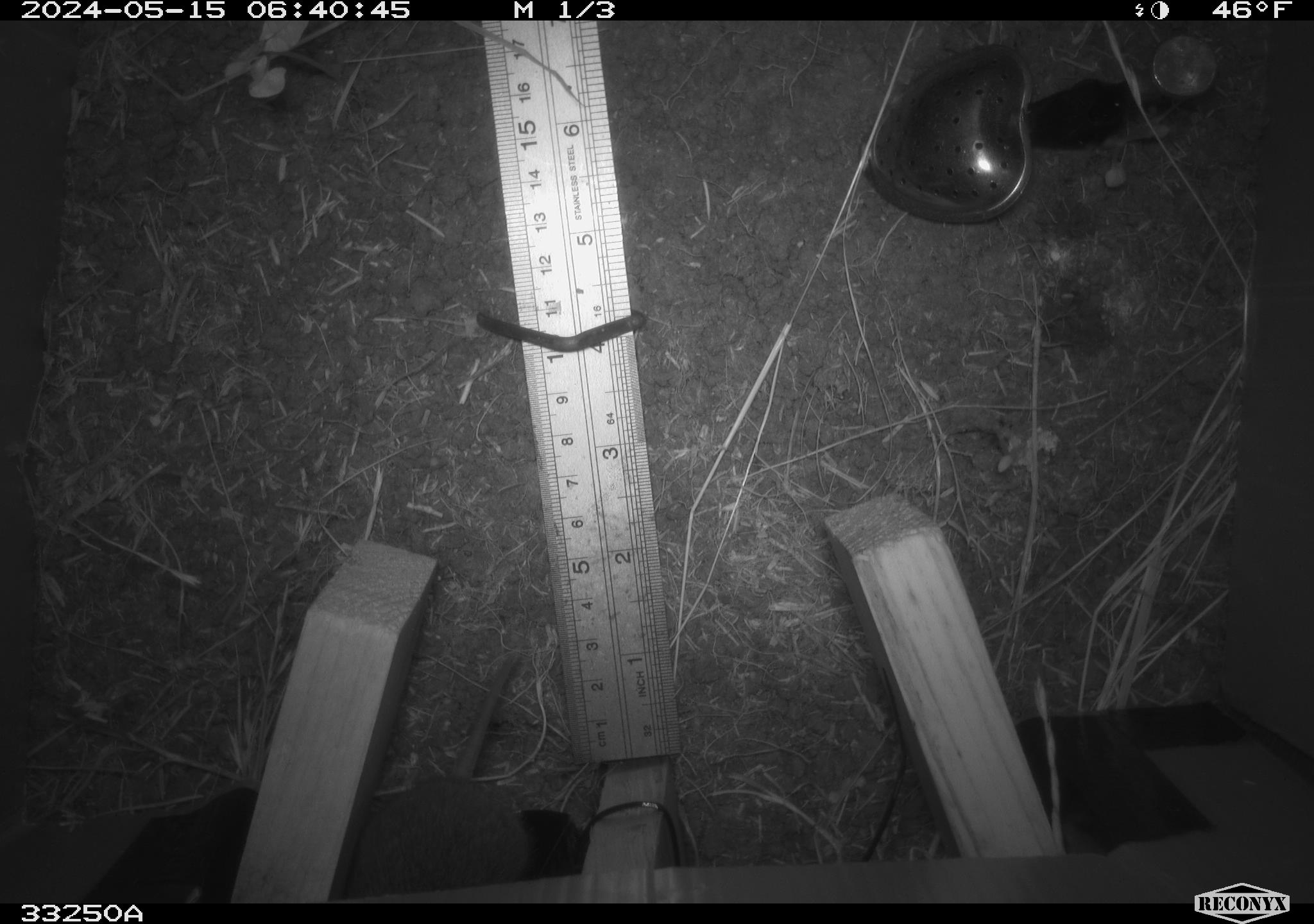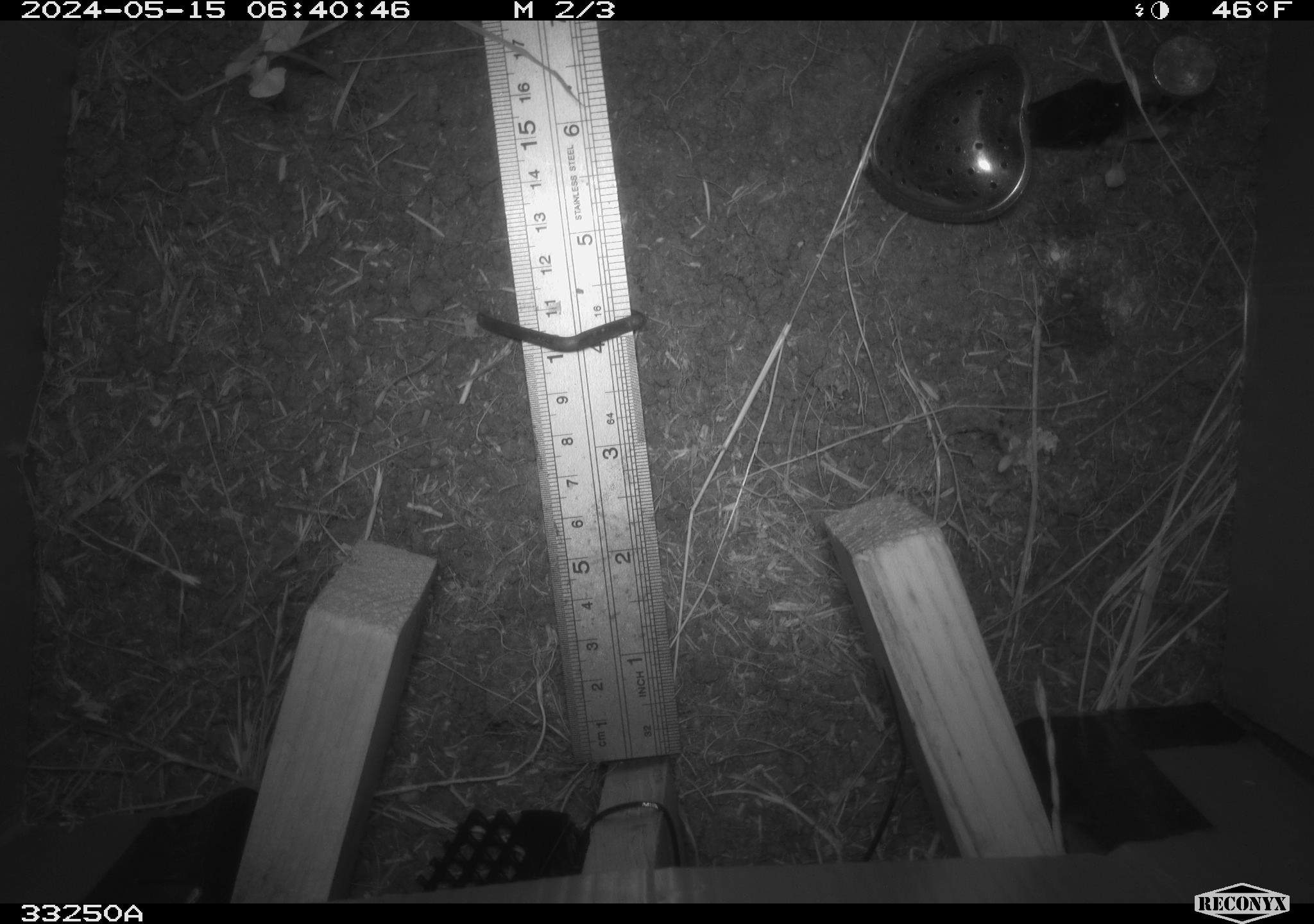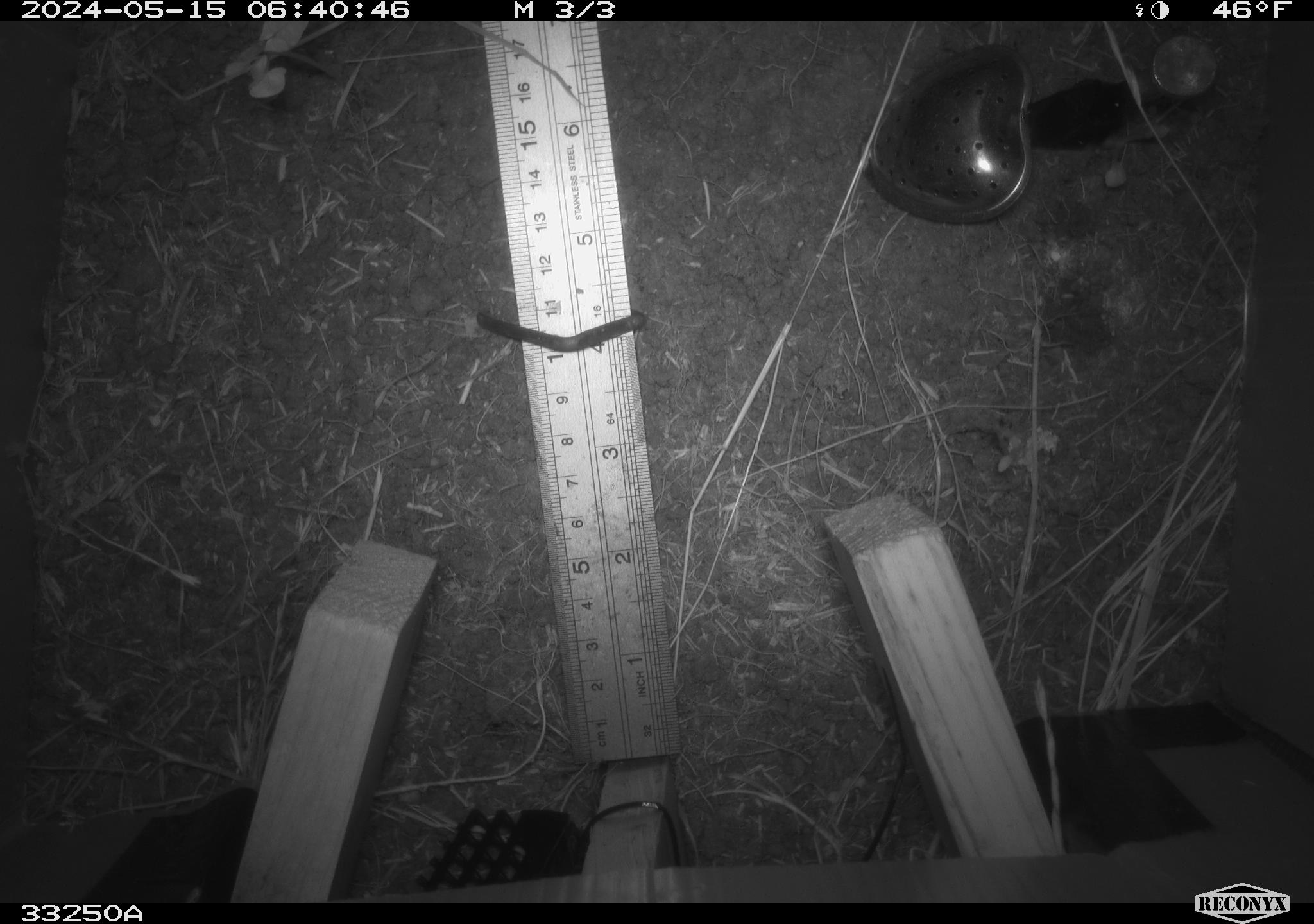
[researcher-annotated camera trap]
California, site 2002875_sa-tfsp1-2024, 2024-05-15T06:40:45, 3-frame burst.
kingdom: Animalia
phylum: Chordata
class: Mammalia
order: Rodentia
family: Cricetidae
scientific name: Arvicolinae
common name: voles, lemmings, and muskrats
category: arvicolinae subfamily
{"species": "arvicolinae subfamily (voles, lemmings, and muskrats) (Arvicolinae)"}